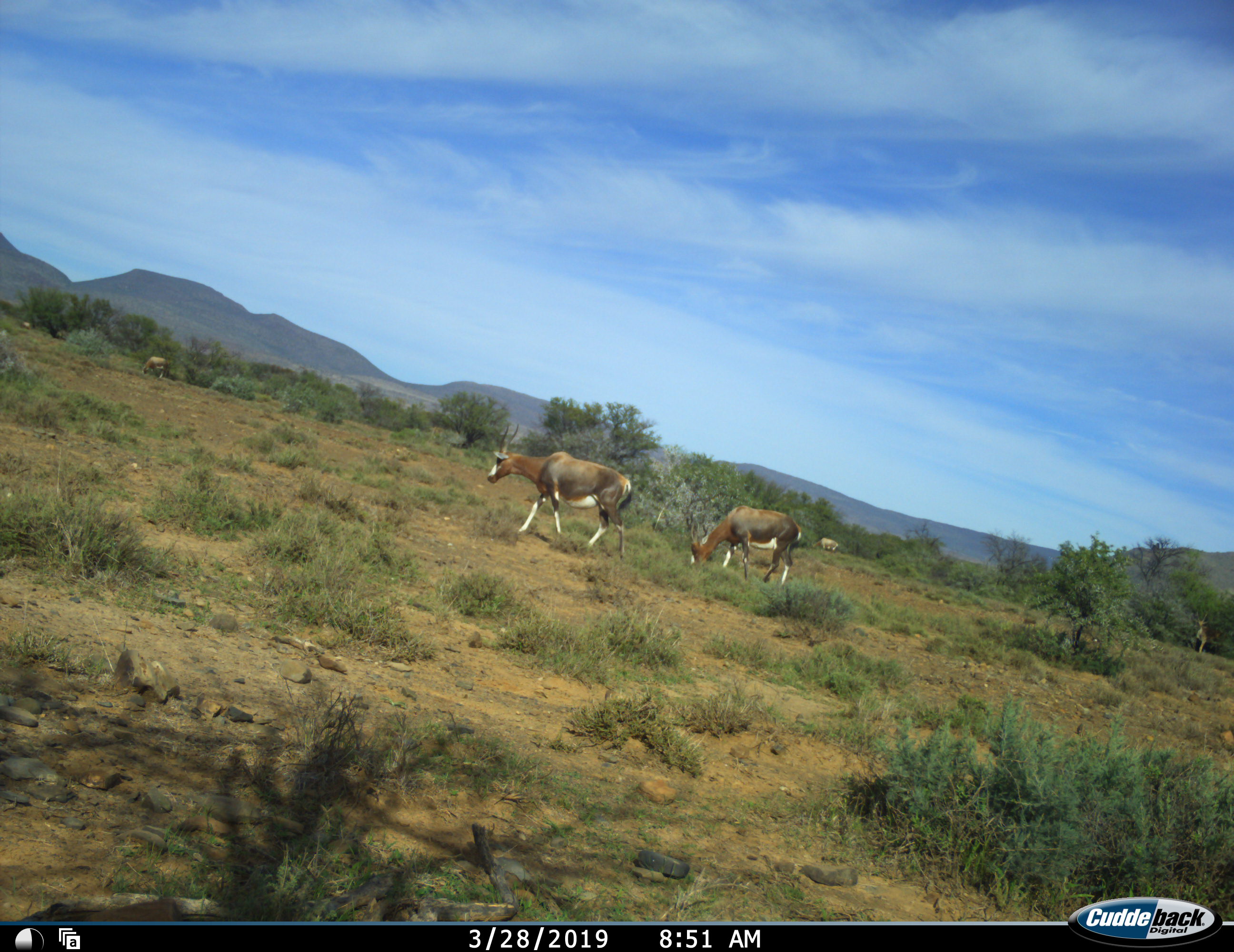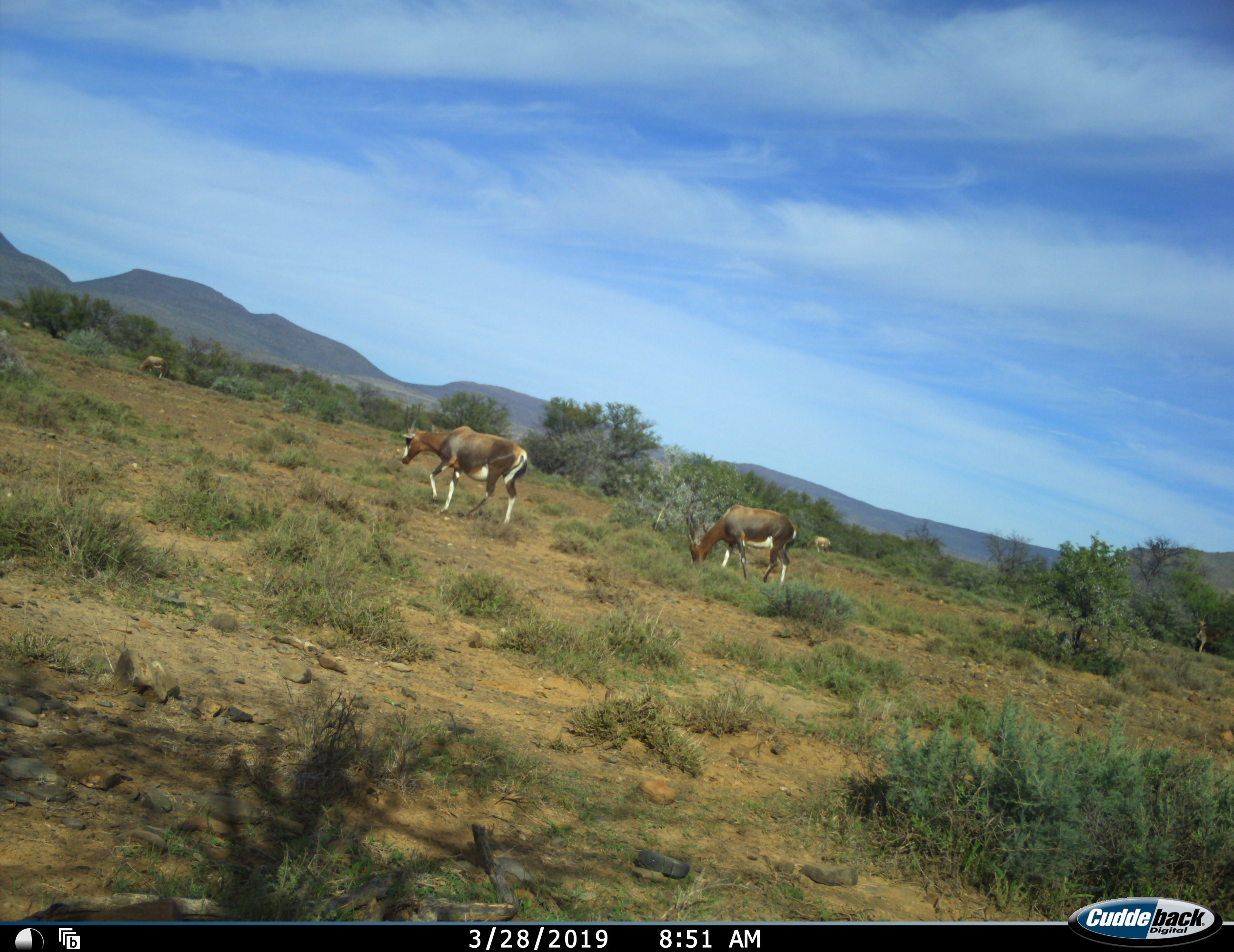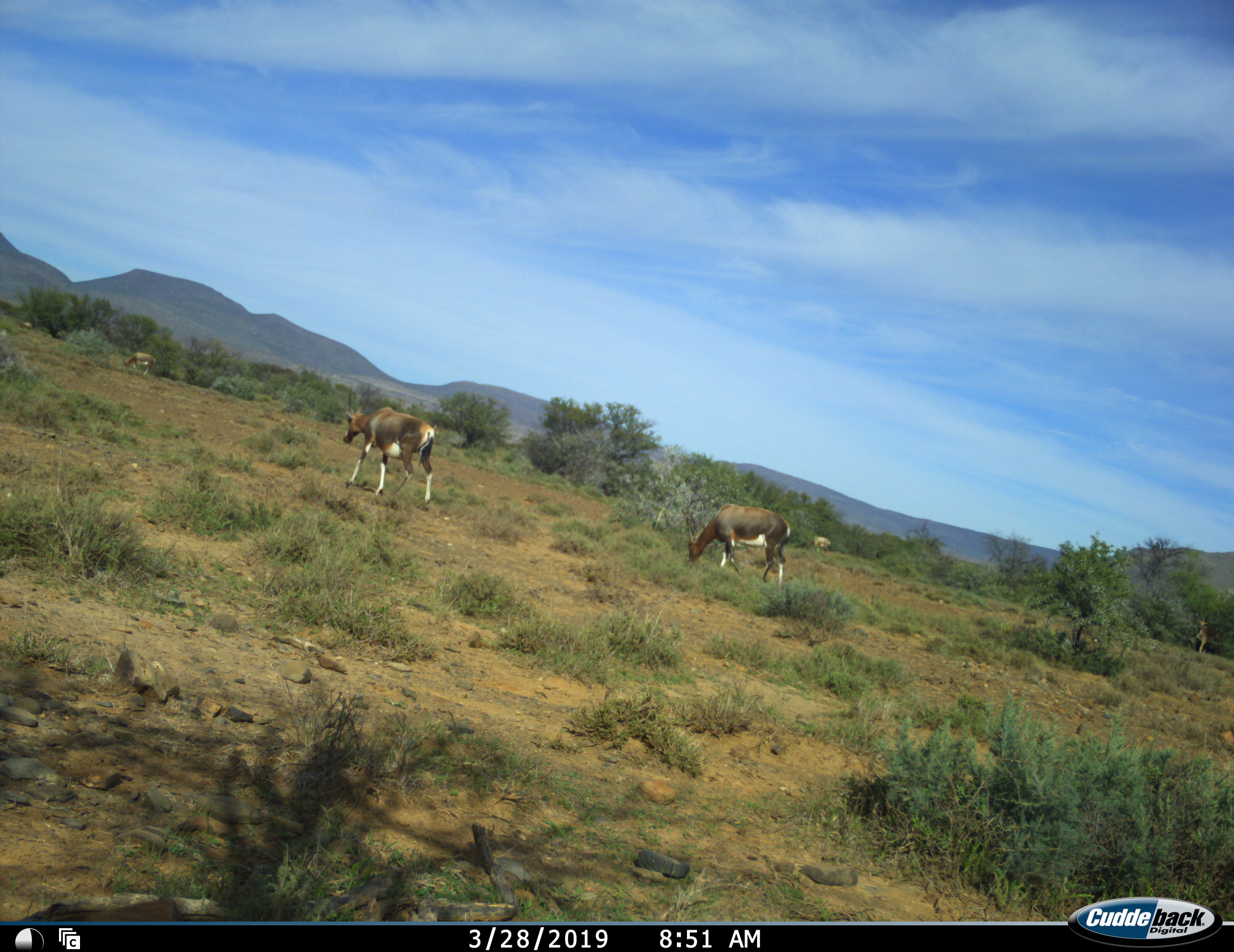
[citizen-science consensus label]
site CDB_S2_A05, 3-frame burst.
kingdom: Animalia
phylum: Chordata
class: Mammalia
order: Artiodactyla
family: Bovidae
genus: Damaliscus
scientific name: Damaliscus pygargus phillipsi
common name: blesbok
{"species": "blesbok (Damaliscus pygargus phillipsi)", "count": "4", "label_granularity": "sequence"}